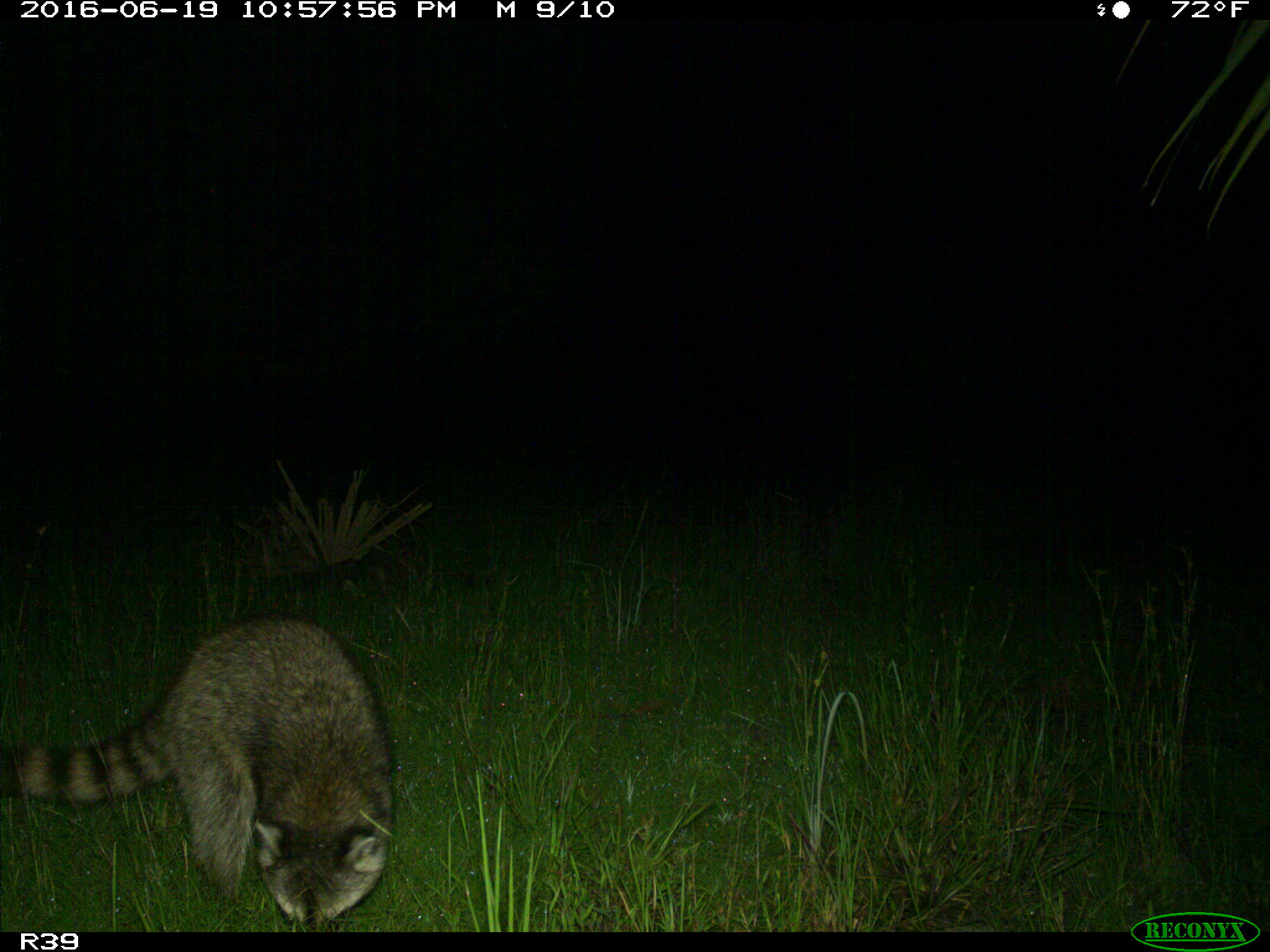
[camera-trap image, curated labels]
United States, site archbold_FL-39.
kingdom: Animalia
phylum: Chordata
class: Mammalia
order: Carnivora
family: Procyonidae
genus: Procyon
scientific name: Procyon lotor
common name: common raccoon